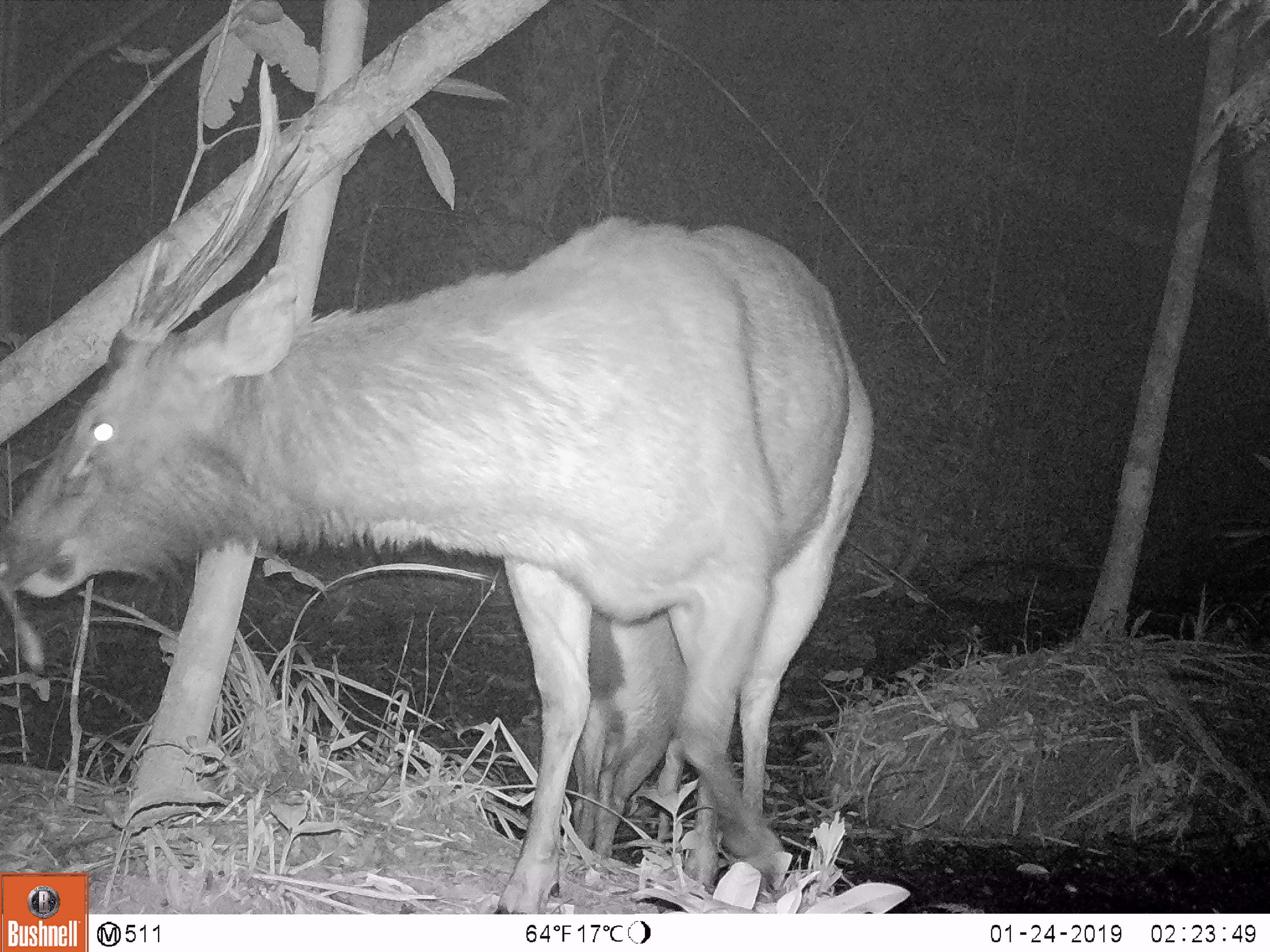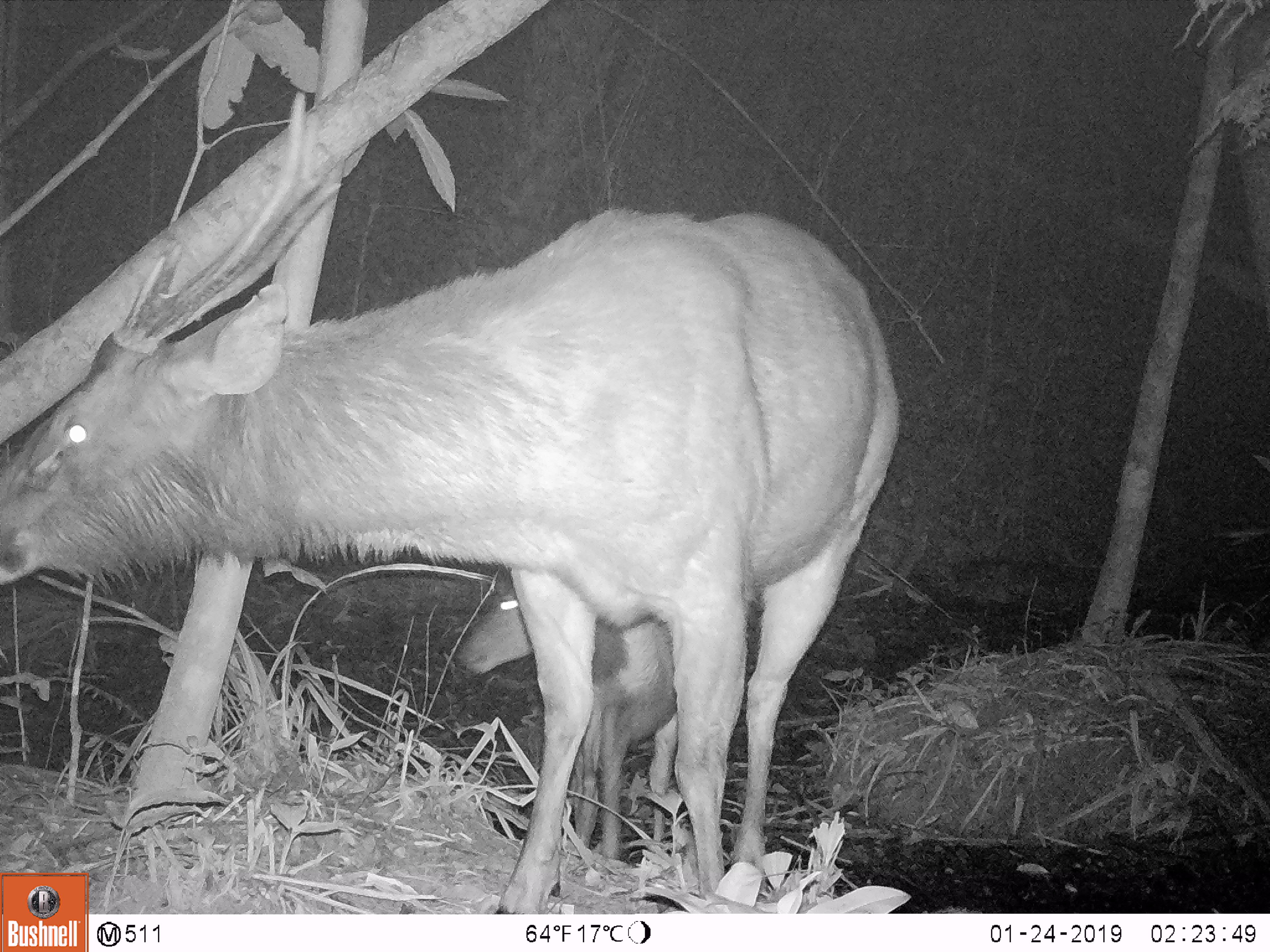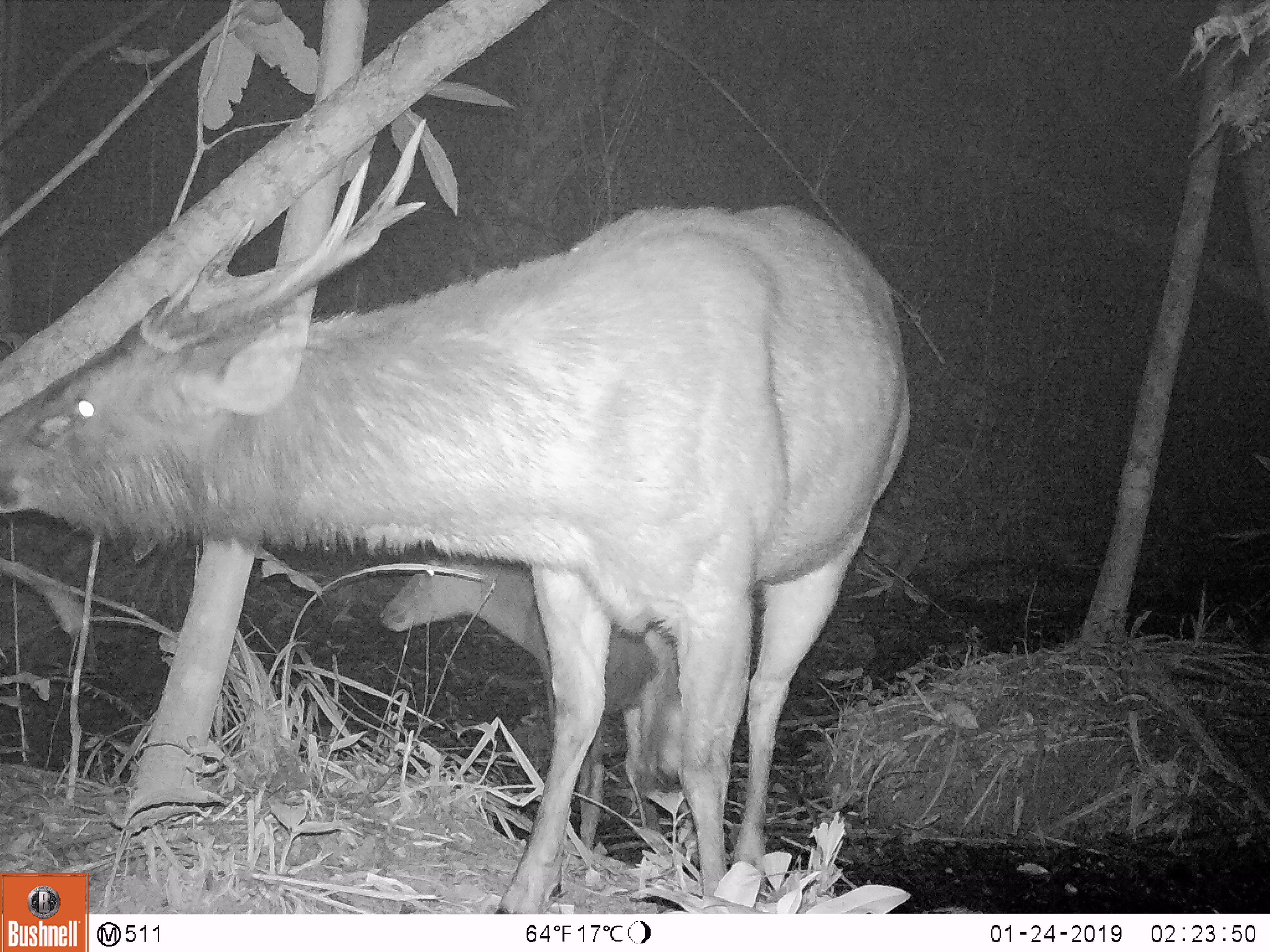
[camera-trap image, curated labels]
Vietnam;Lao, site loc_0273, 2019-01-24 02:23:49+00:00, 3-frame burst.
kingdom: Animalia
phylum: Chordata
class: Mammalia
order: Artiodactyla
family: Cervidae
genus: Rusa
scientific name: Rusa unicolor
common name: sambar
Sambar (Rusa unicolor). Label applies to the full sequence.